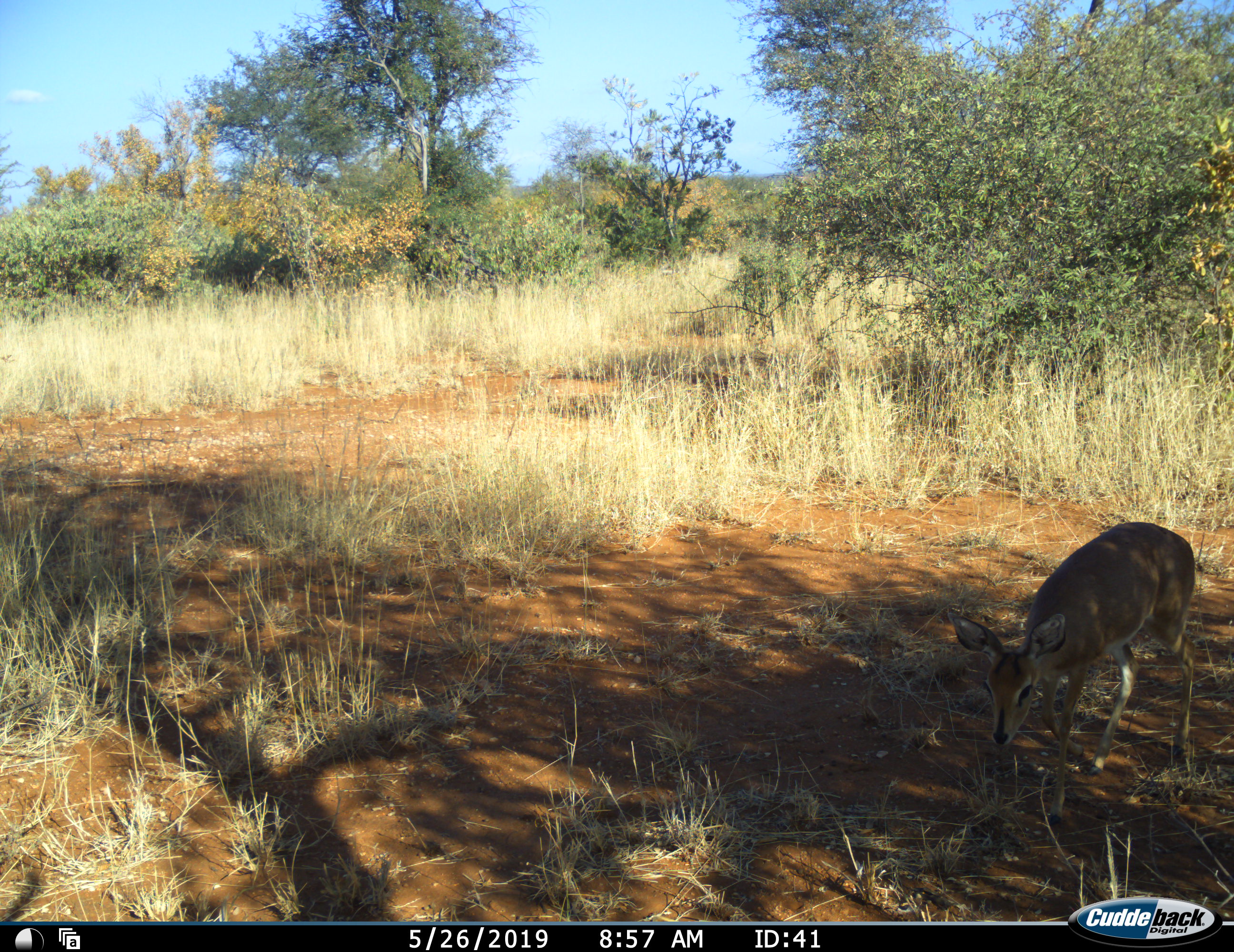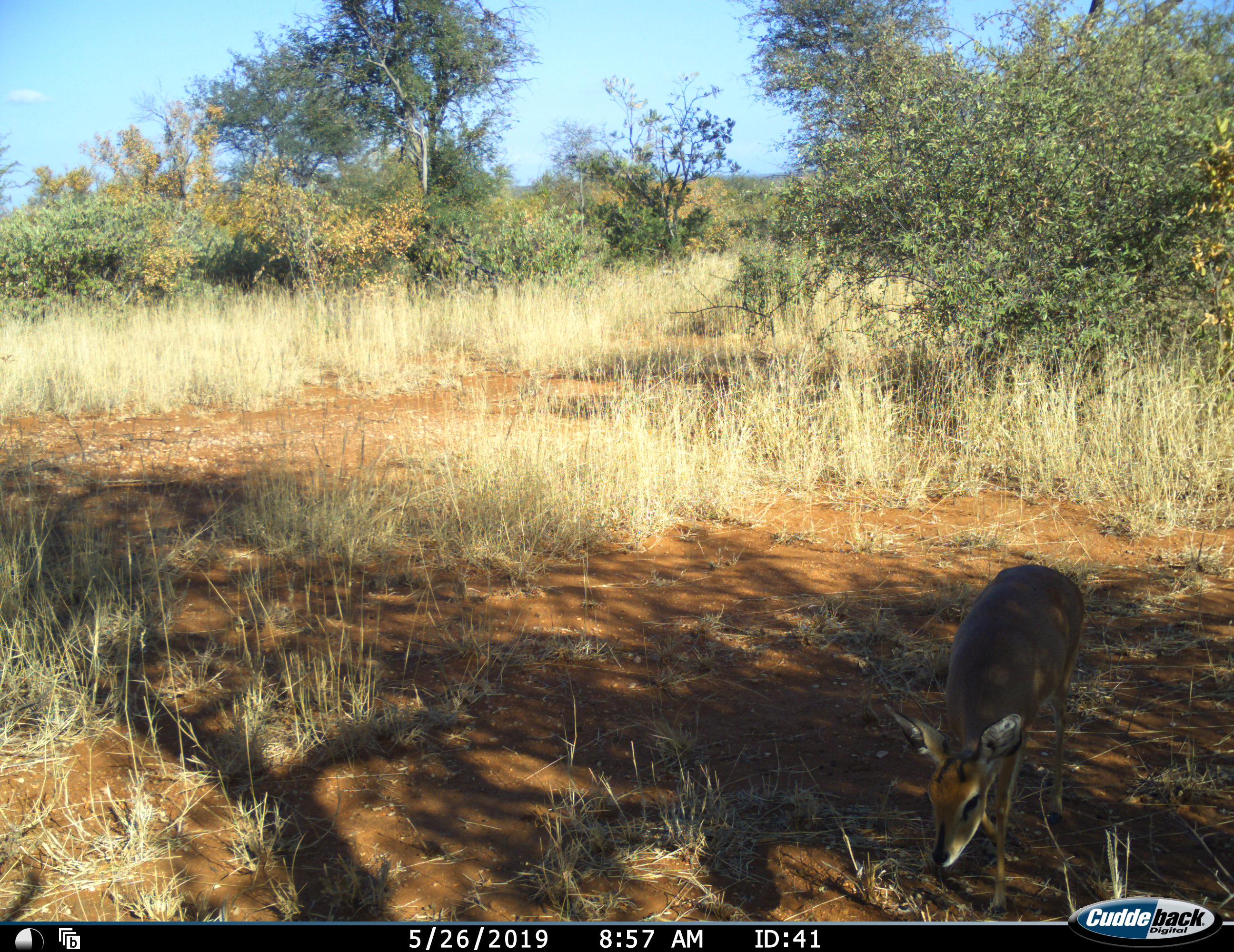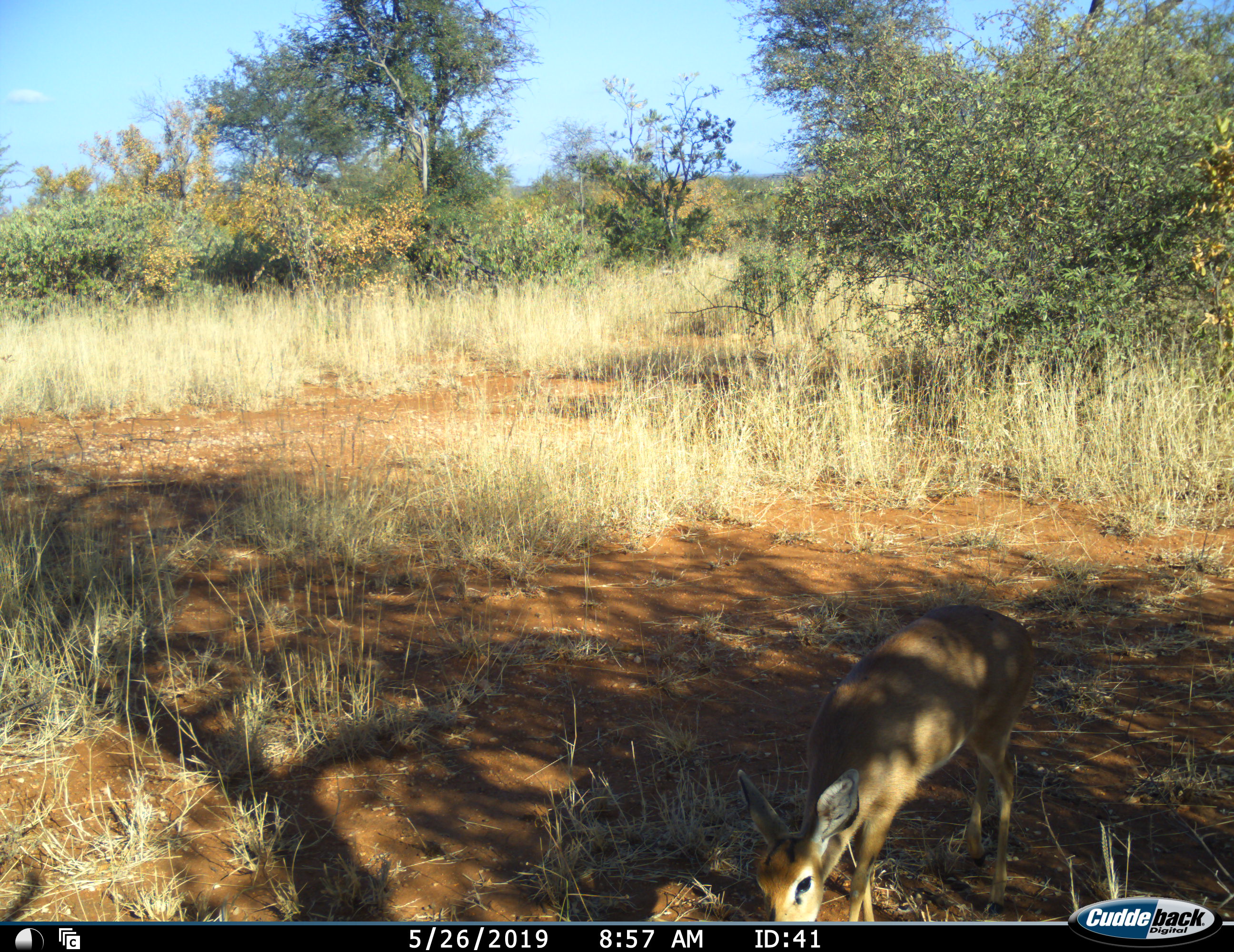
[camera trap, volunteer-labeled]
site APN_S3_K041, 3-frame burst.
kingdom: Animalia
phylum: Chordata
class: Mammalia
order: Artiodactyla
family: Bovidae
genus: Raphicerus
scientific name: Raphicerus campestris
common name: steenbok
Steenbok (Raphicerus campestris), count 1. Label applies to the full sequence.